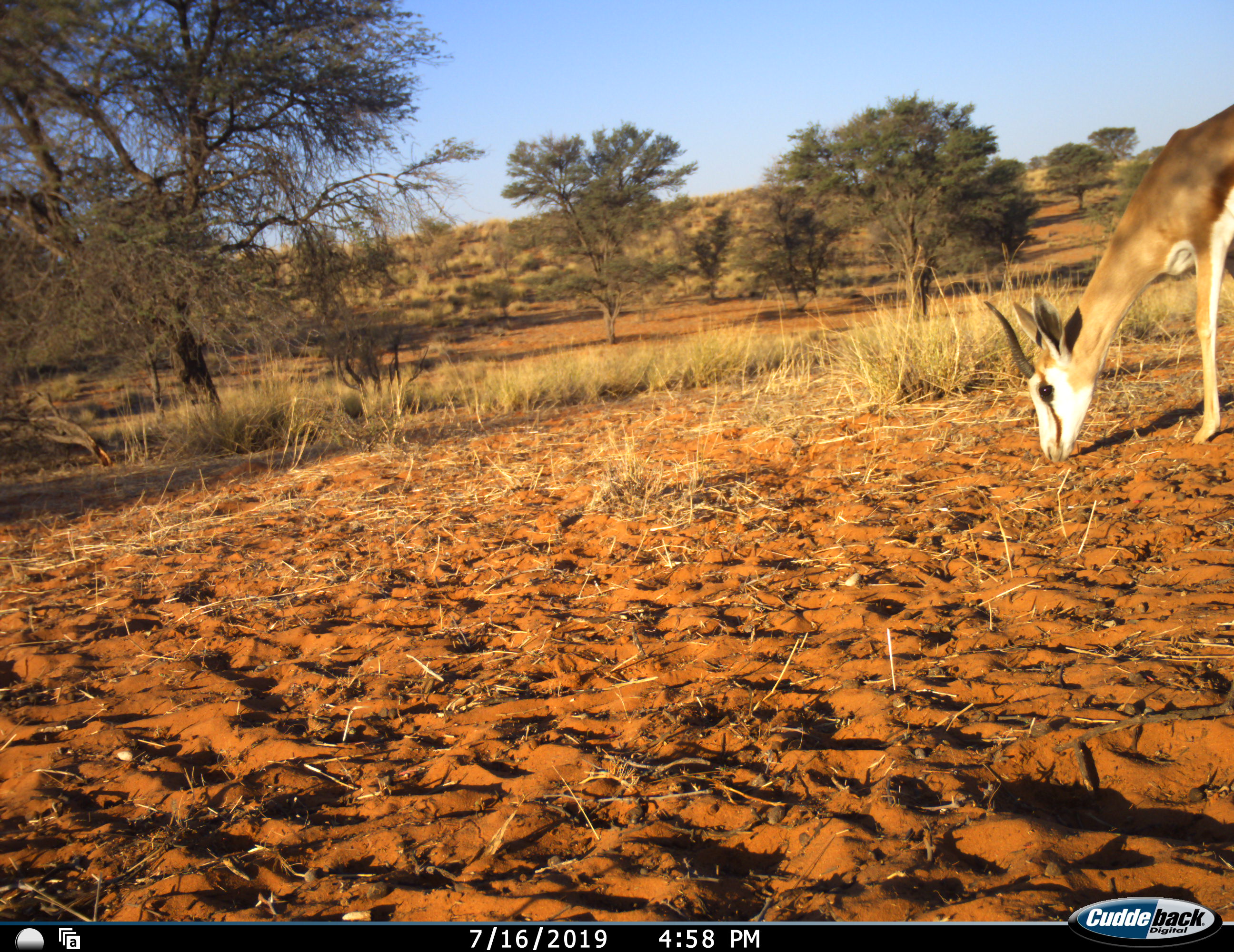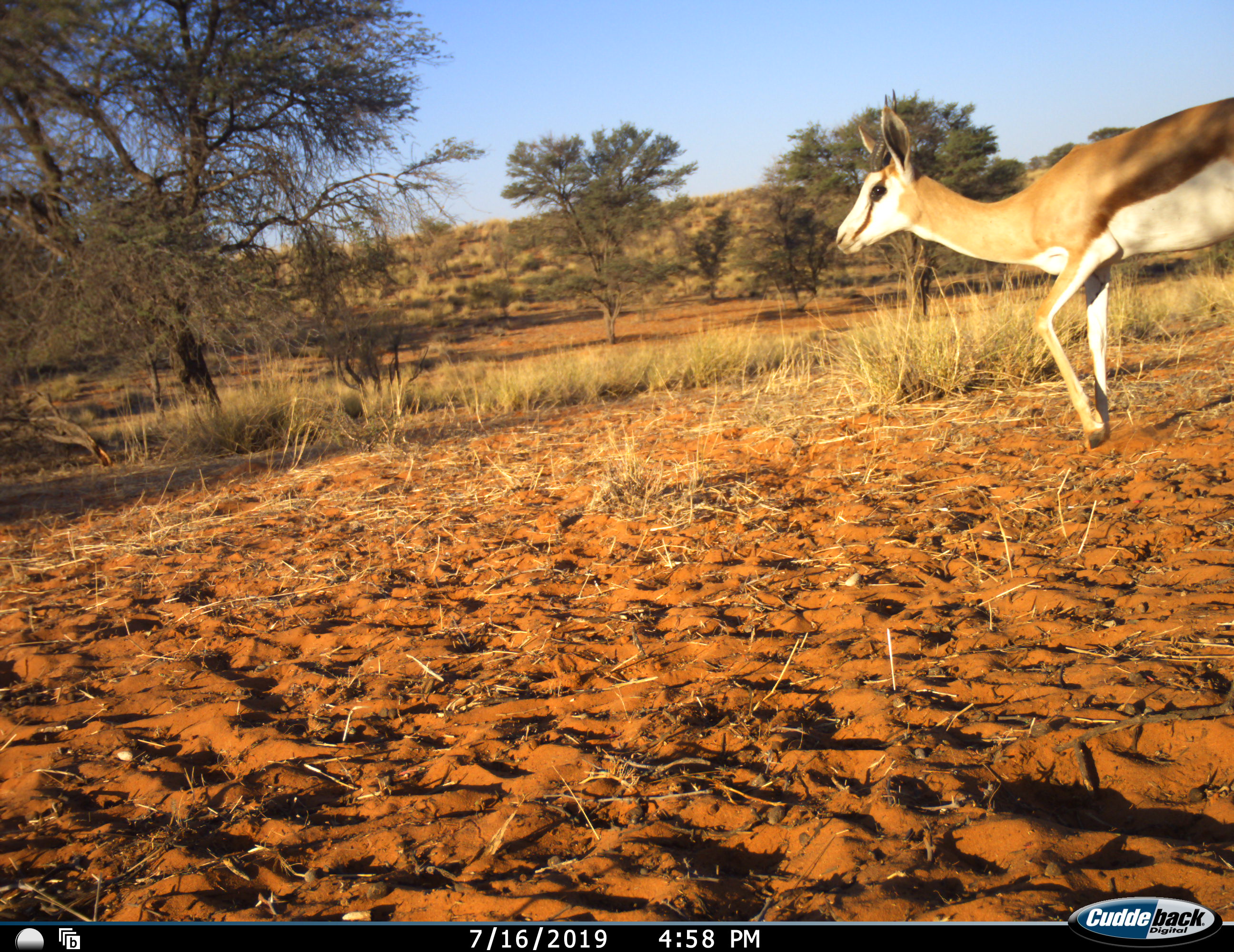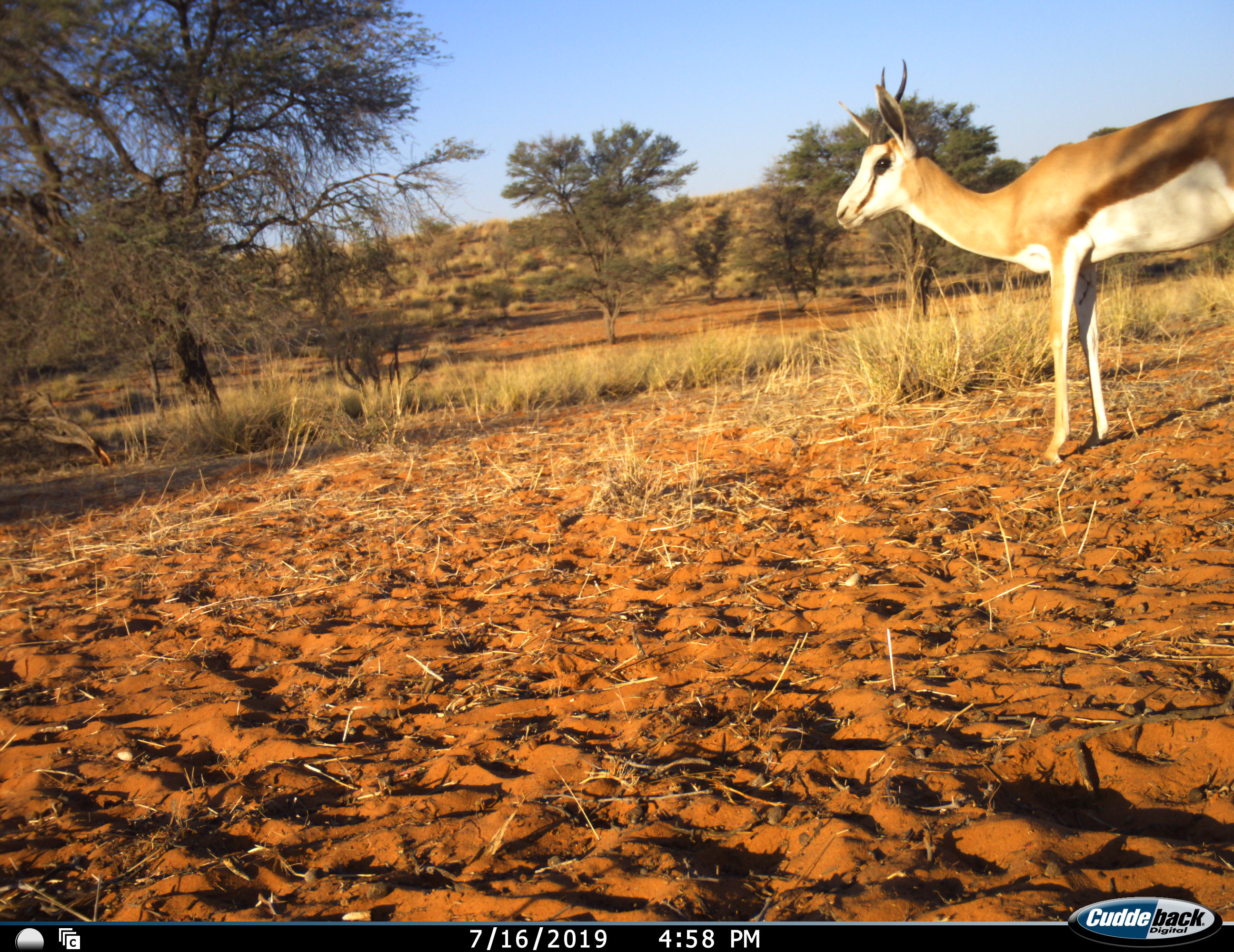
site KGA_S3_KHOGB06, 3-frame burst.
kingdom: Animalia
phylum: Chordata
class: Mammalia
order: Artiodactyla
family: Bovidae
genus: Antidorcas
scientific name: Antidorcas marsupialis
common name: springbok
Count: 1.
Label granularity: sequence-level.